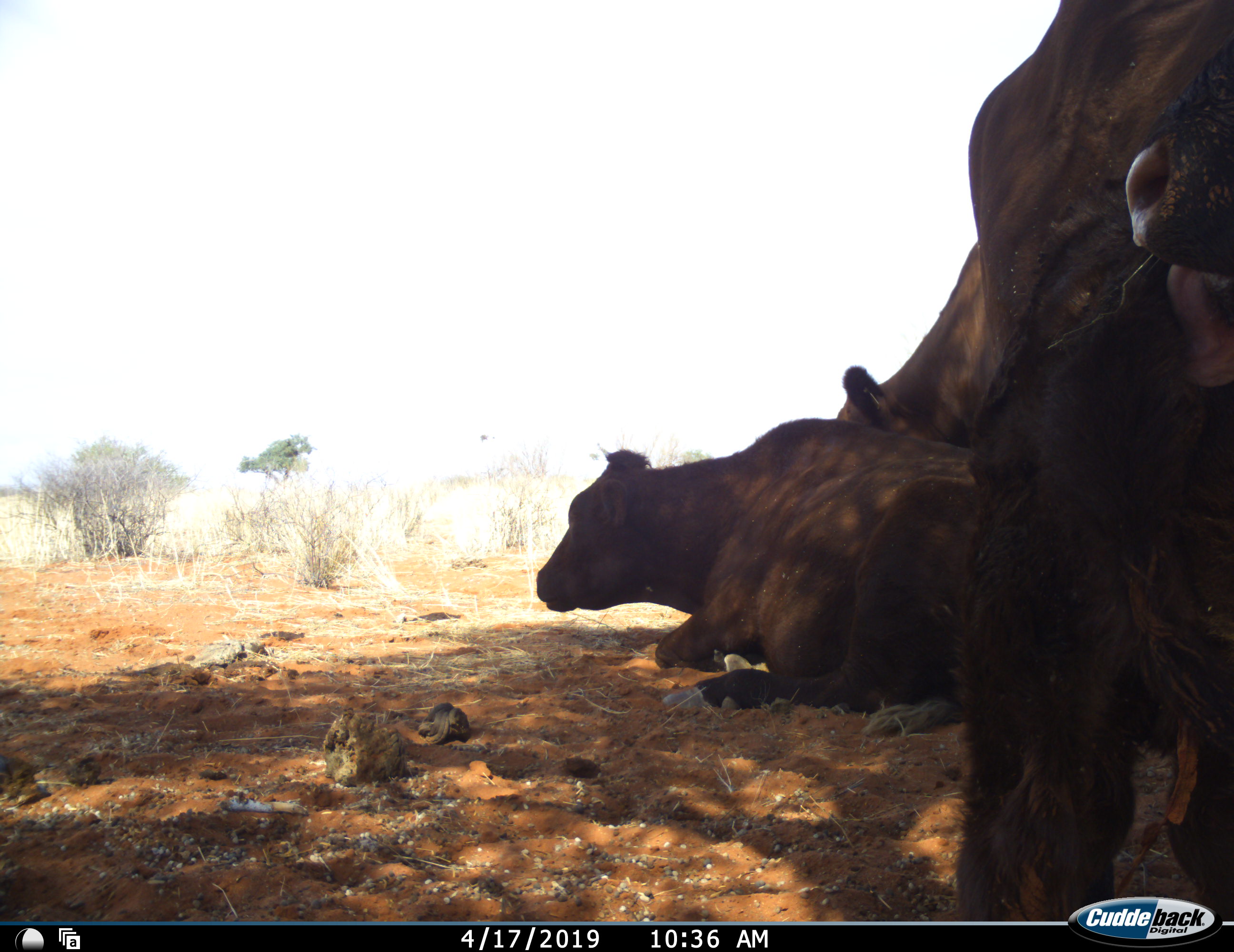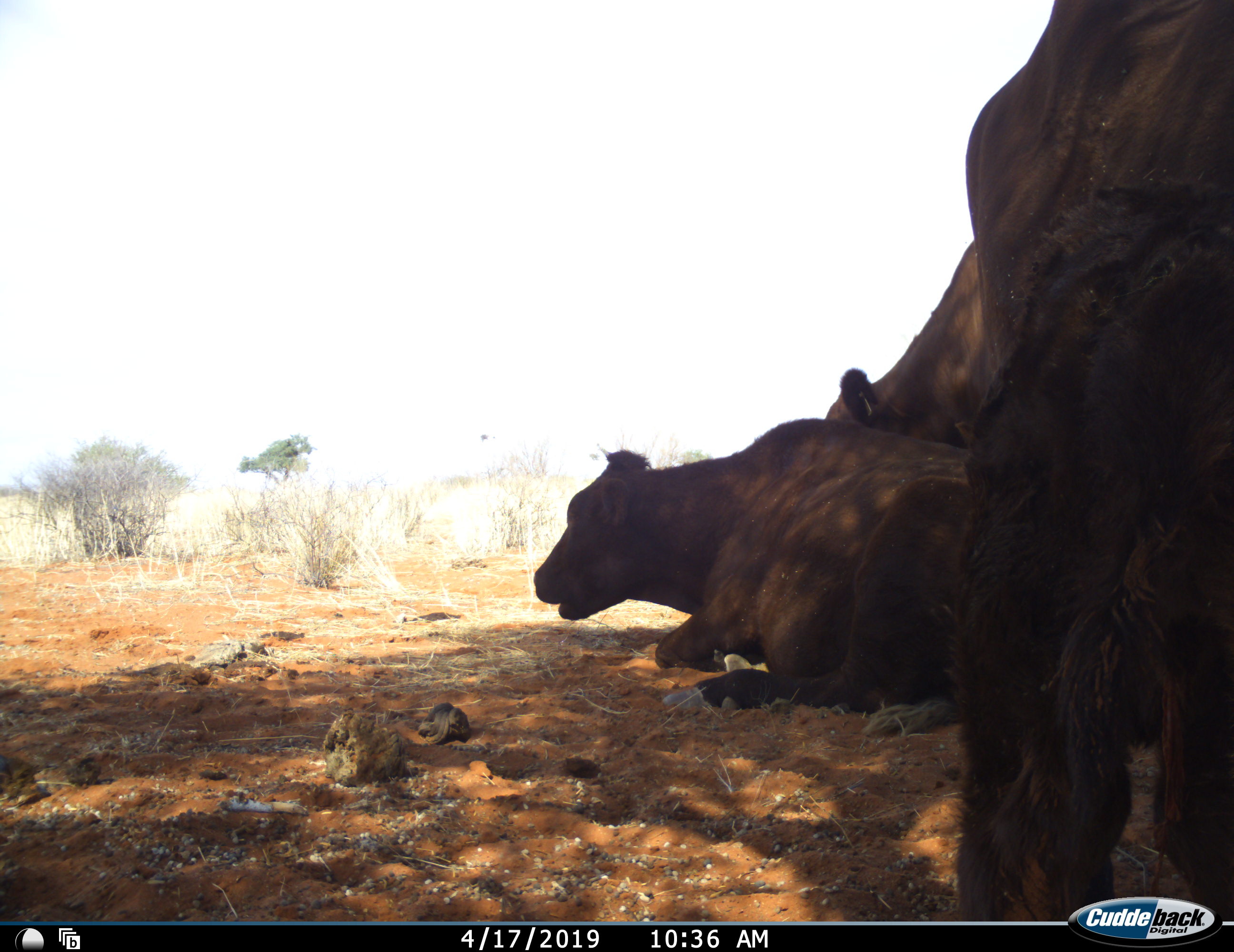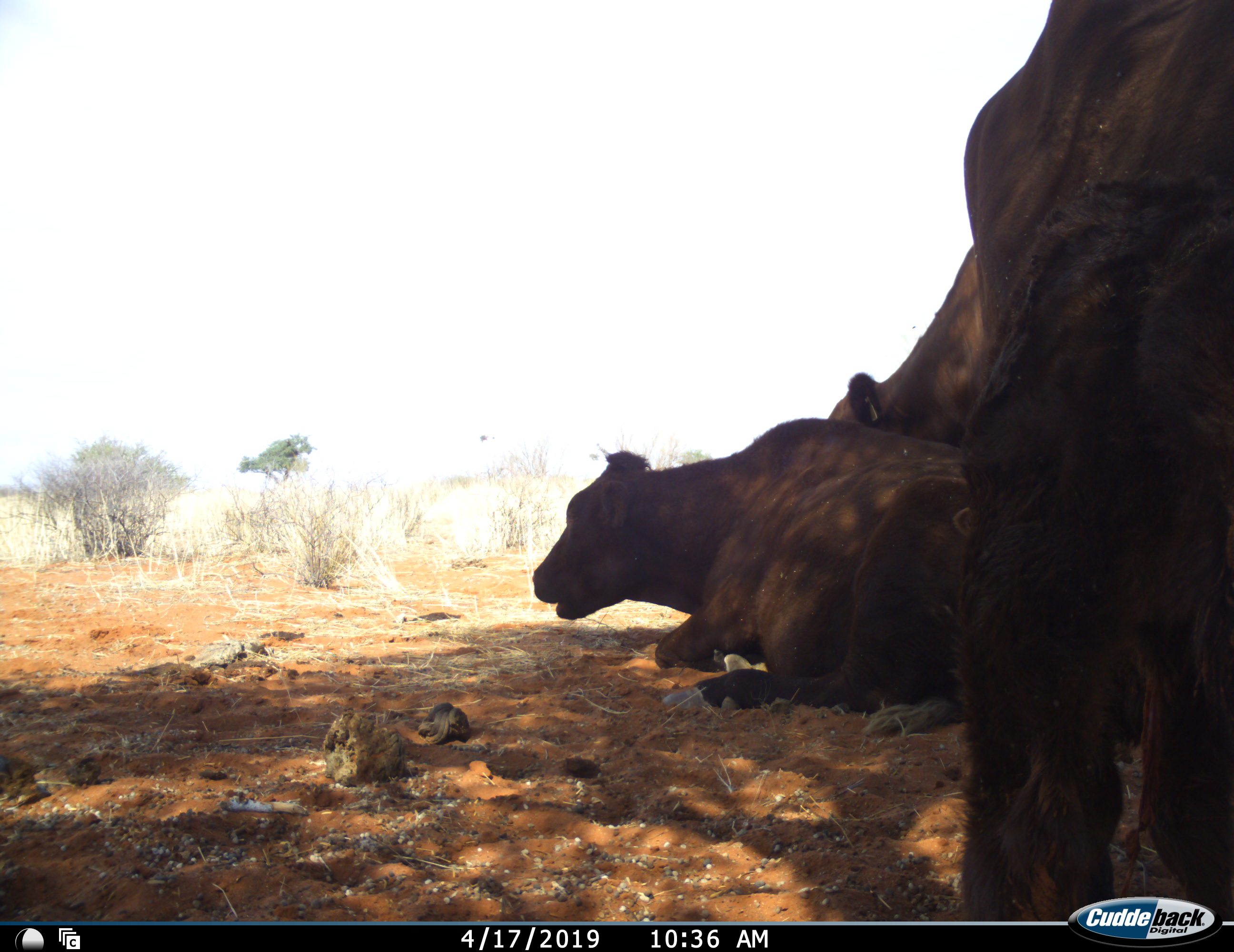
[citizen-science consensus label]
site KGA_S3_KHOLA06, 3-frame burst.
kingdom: Animalia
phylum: Chordata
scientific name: Vertebrata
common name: domestic animal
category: domesticanimal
Domesticanimal (domestic animal) (Vertebrata), count 3. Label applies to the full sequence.